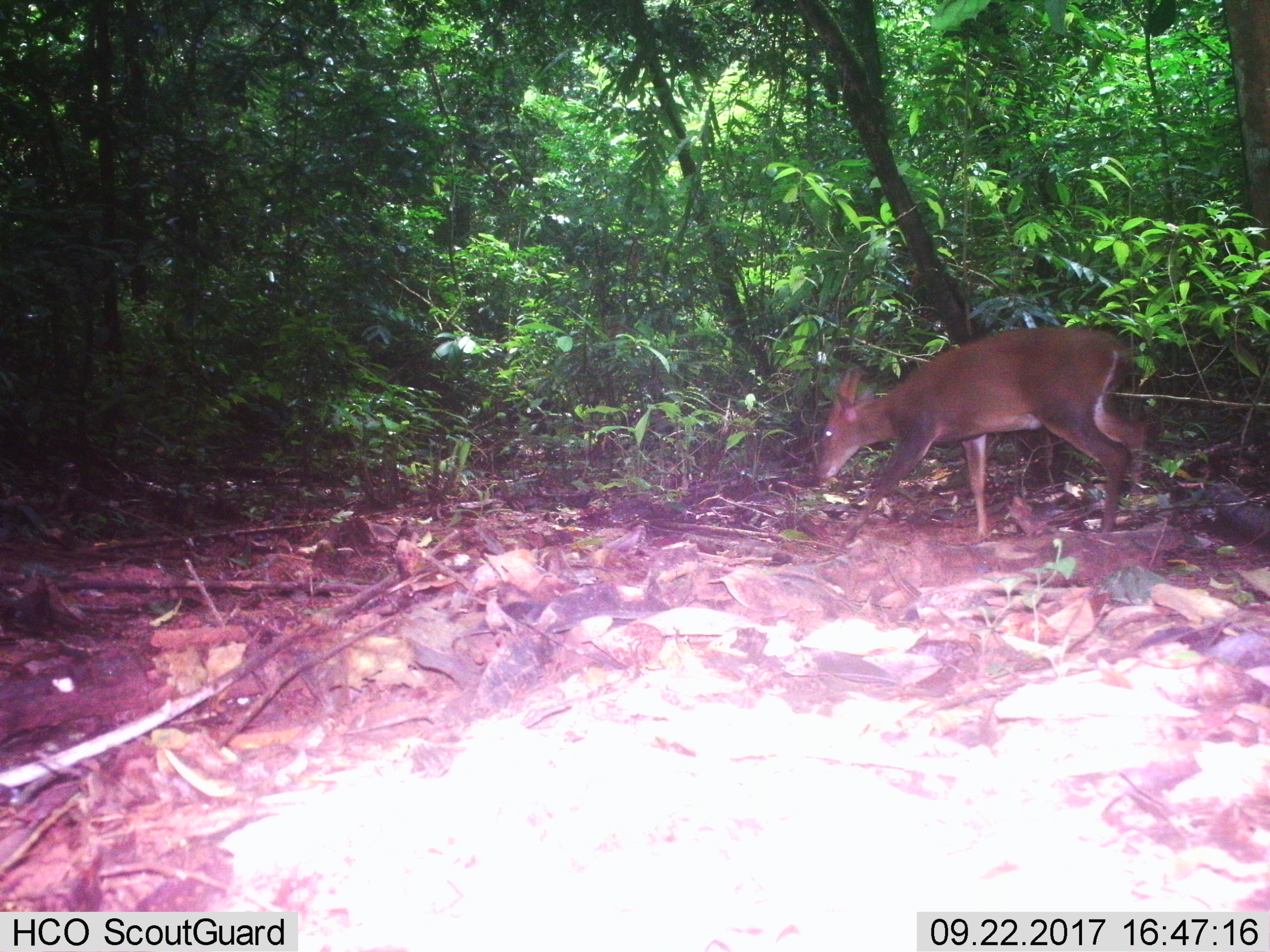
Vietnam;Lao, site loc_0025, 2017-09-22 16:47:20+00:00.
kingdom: Animalia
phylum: Chordata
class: Mammalia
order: Artiodactyla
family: Cervidae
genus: Muntiacus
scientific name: Muntiacus vuquangensis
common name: large-antlered muntjac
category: large antlered muntjac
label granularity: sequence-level